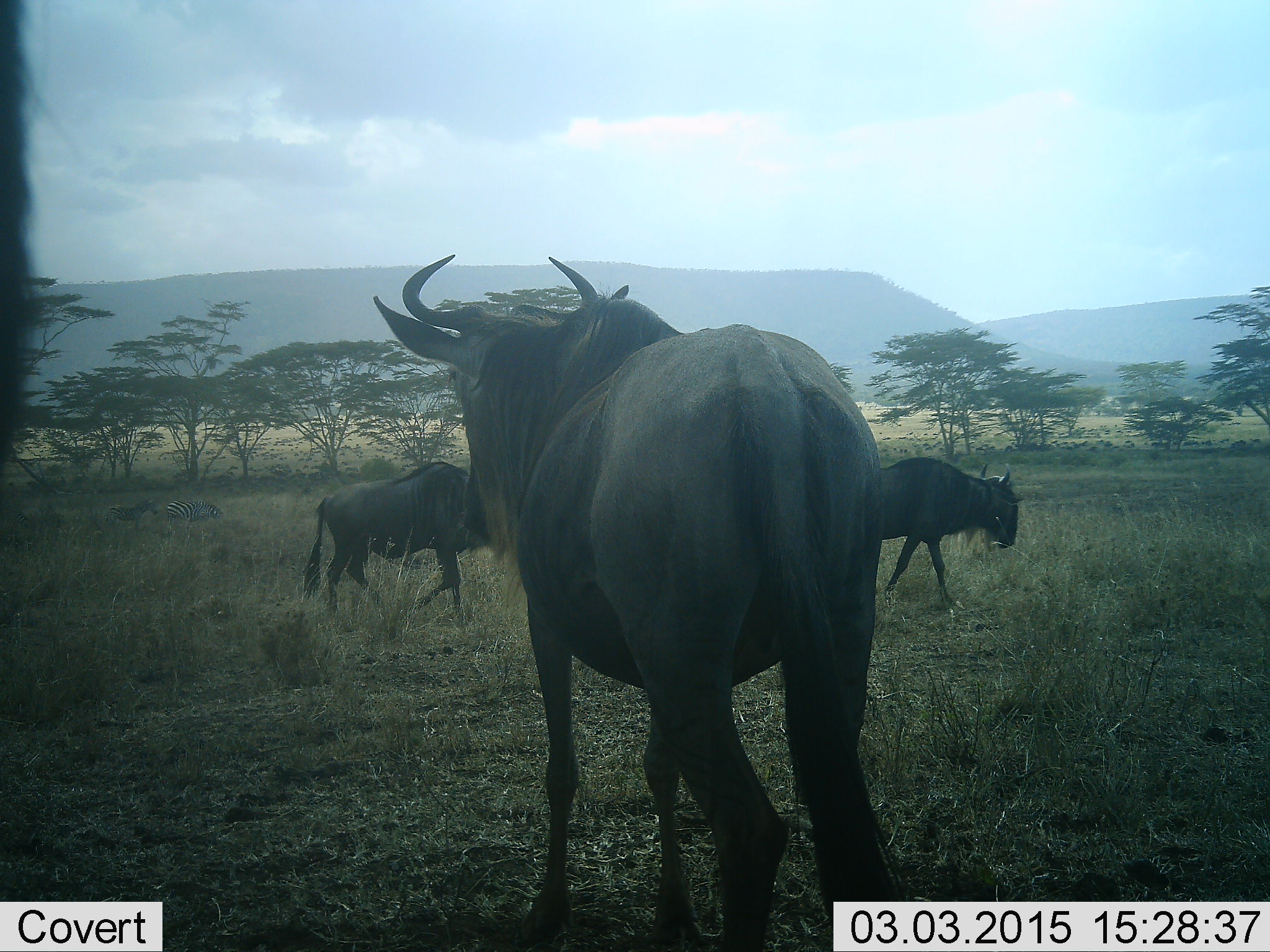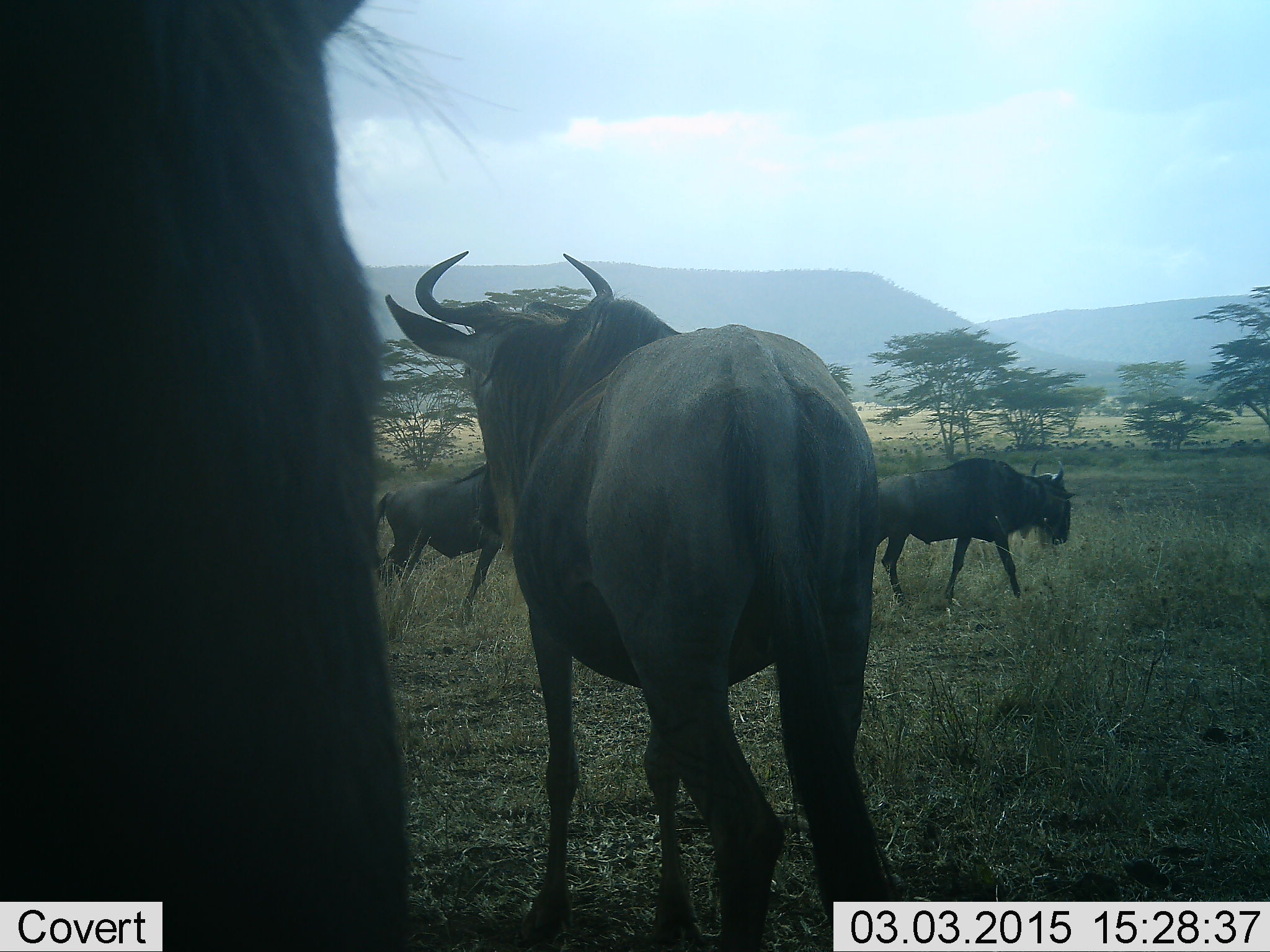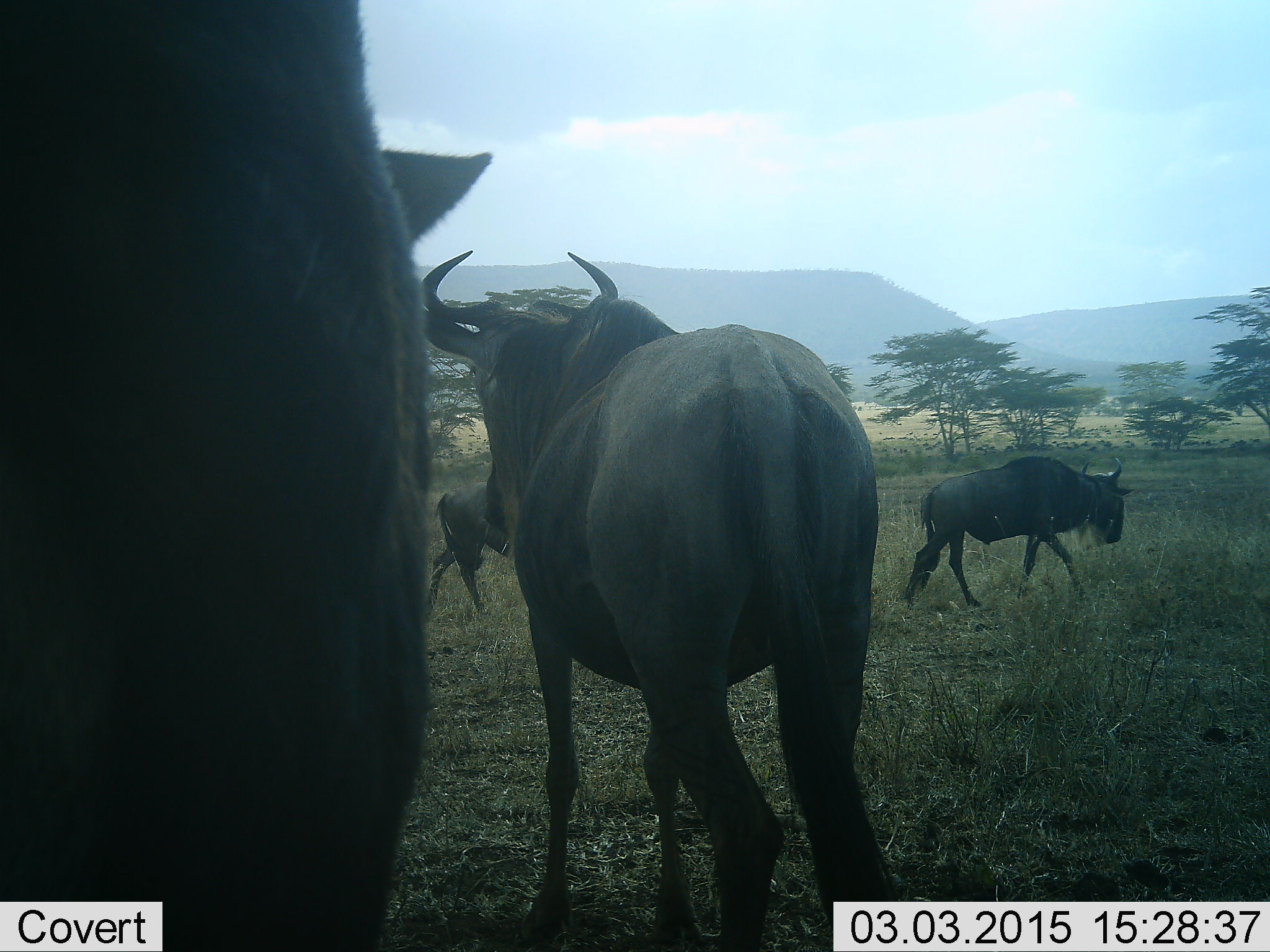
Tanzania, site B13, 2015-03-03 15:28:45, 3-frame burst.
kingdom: Animalia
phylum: Chordata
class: Mammalia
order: Artiodactyla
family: Bovidae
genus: Connochaetes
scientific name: Connochaetes taurinus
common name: blue wildebeest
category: wildebeest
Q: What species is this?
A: Wildebeest (blue wildebeest) (Connochaetes taurinus).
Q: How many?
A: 4.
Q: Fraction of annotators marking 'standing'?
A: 70%.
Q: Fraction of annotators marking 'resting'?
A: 0%.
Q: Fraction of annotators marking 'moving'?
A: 90%.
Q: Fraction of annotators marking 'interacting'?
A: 0%.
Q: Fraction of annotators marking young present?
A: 0%.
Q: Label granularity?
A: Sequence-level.